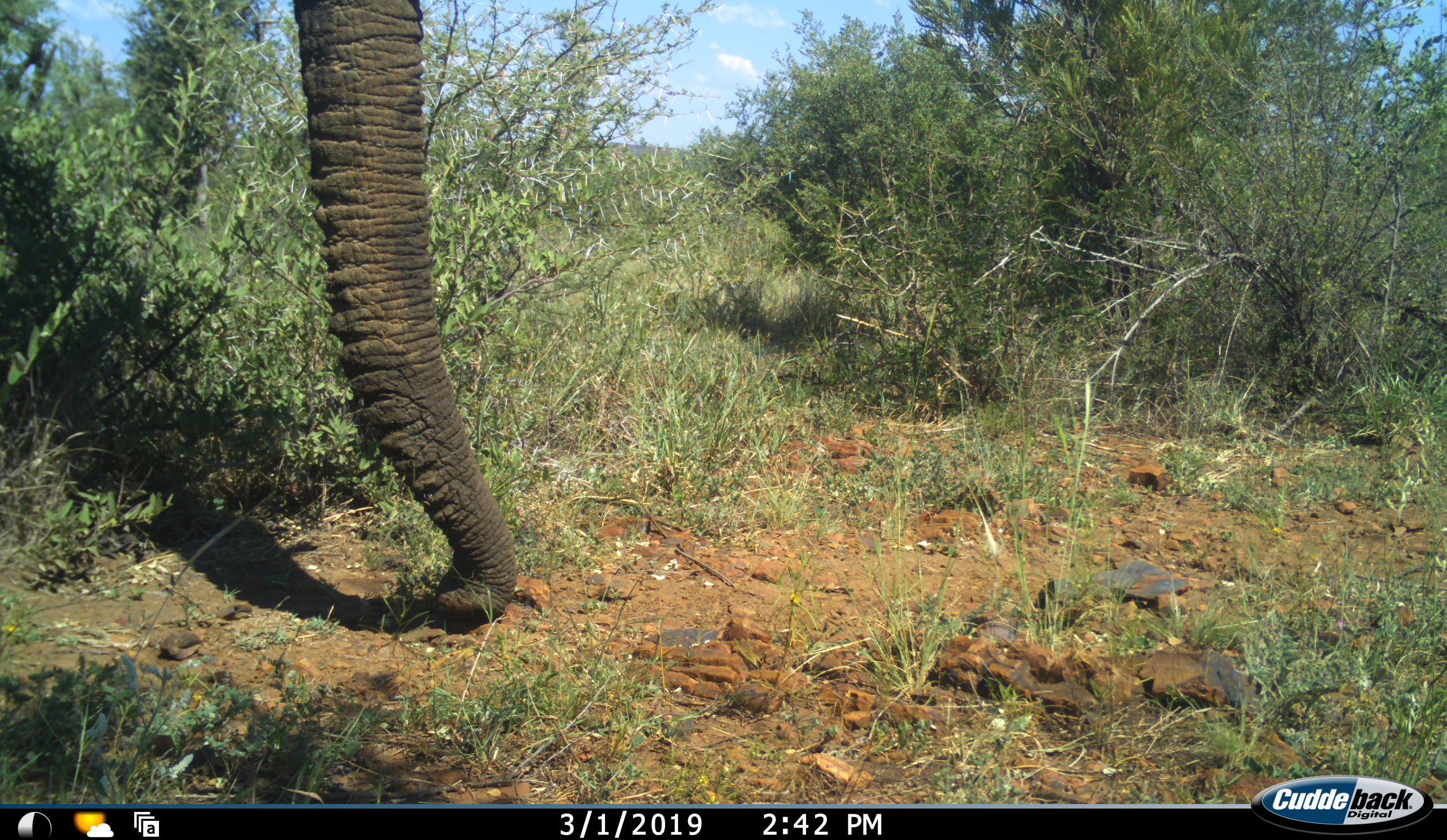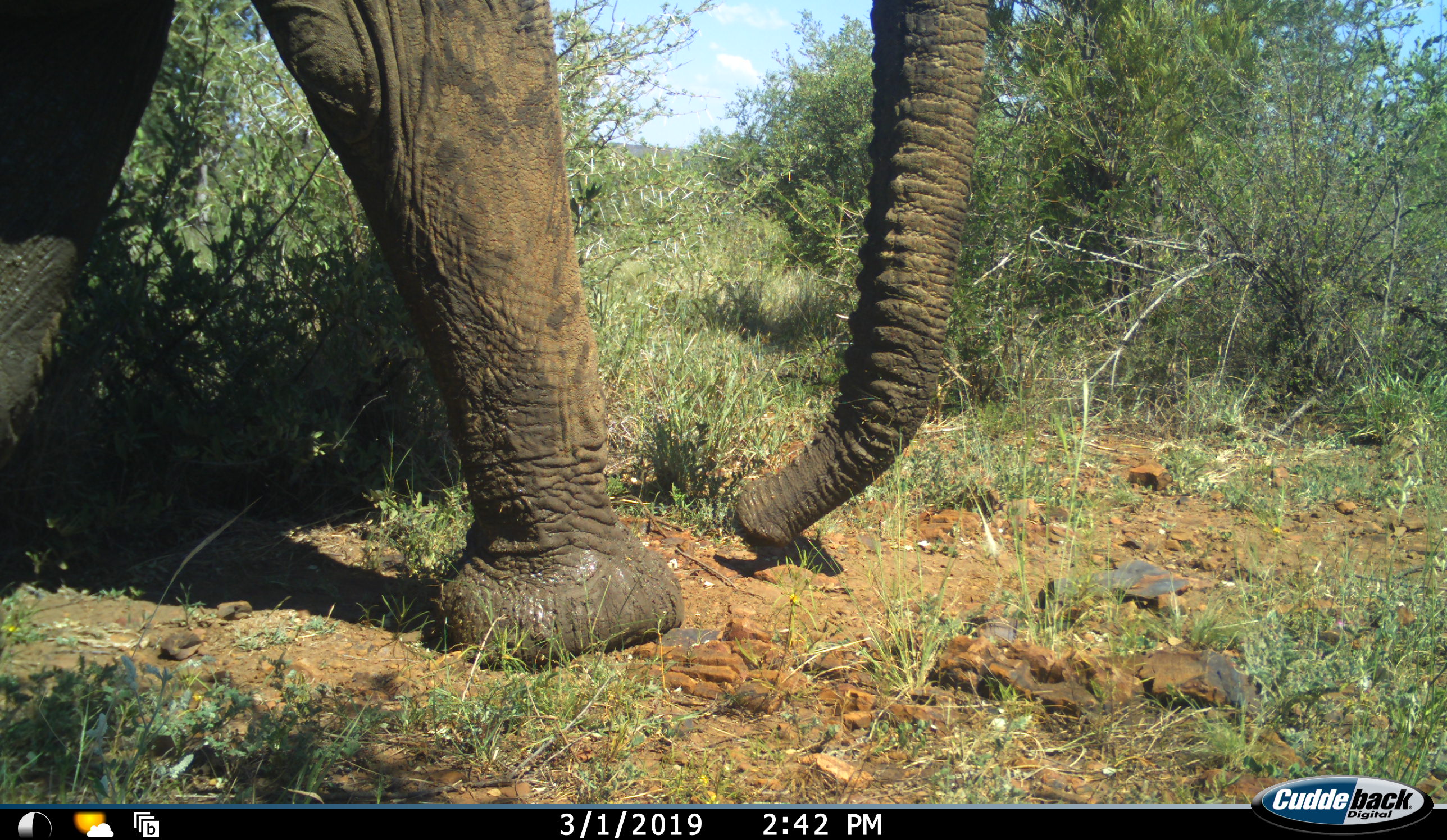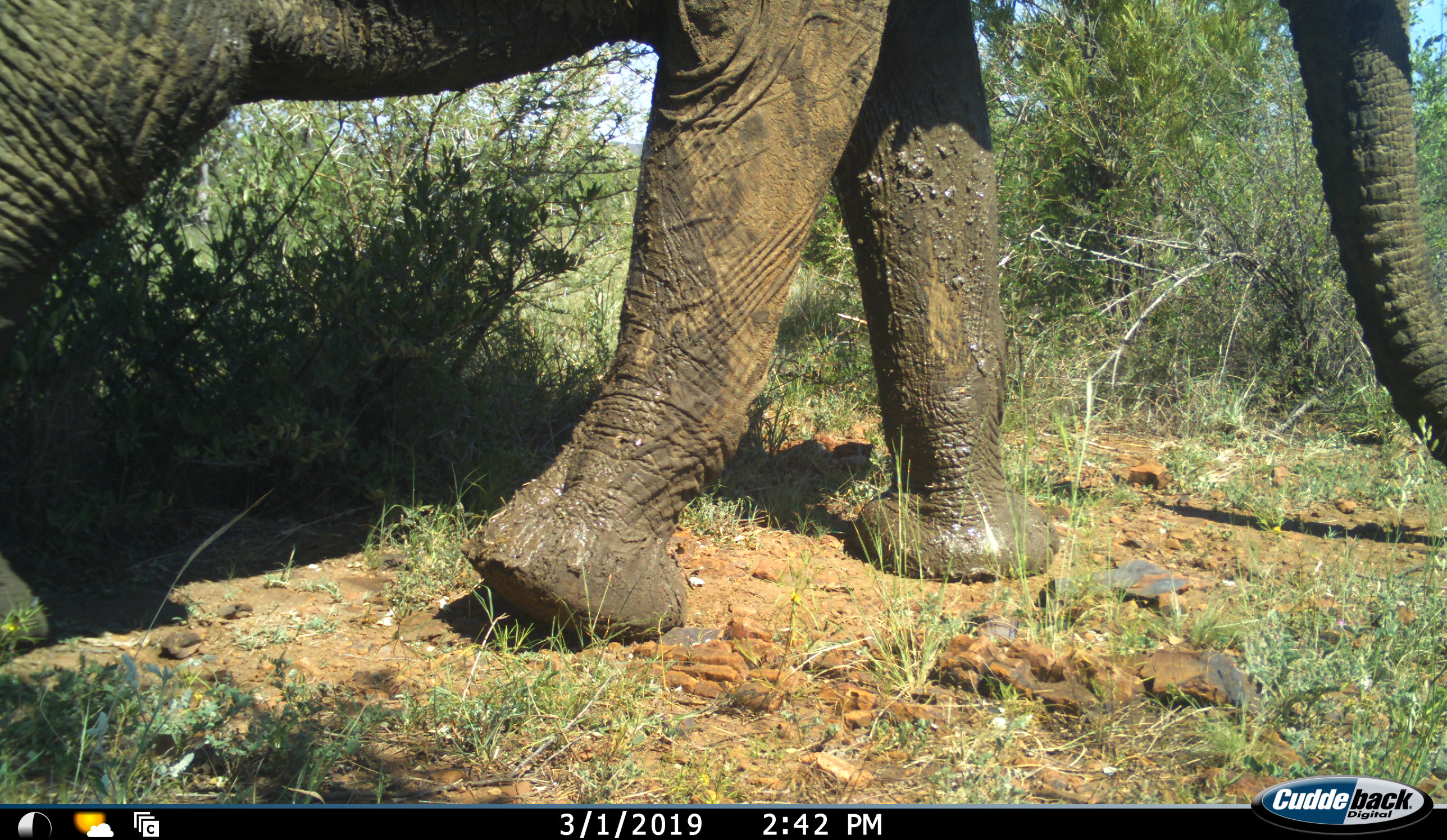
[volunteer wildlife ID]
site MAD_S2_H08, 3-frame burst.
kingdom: Animalia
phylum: Chordata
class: Mammalia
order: Proboscidea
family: Elephantidae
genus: Loxodonta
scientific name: Loxodonta africana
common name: african bush elephant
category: elephant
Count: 1.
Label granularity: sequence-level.